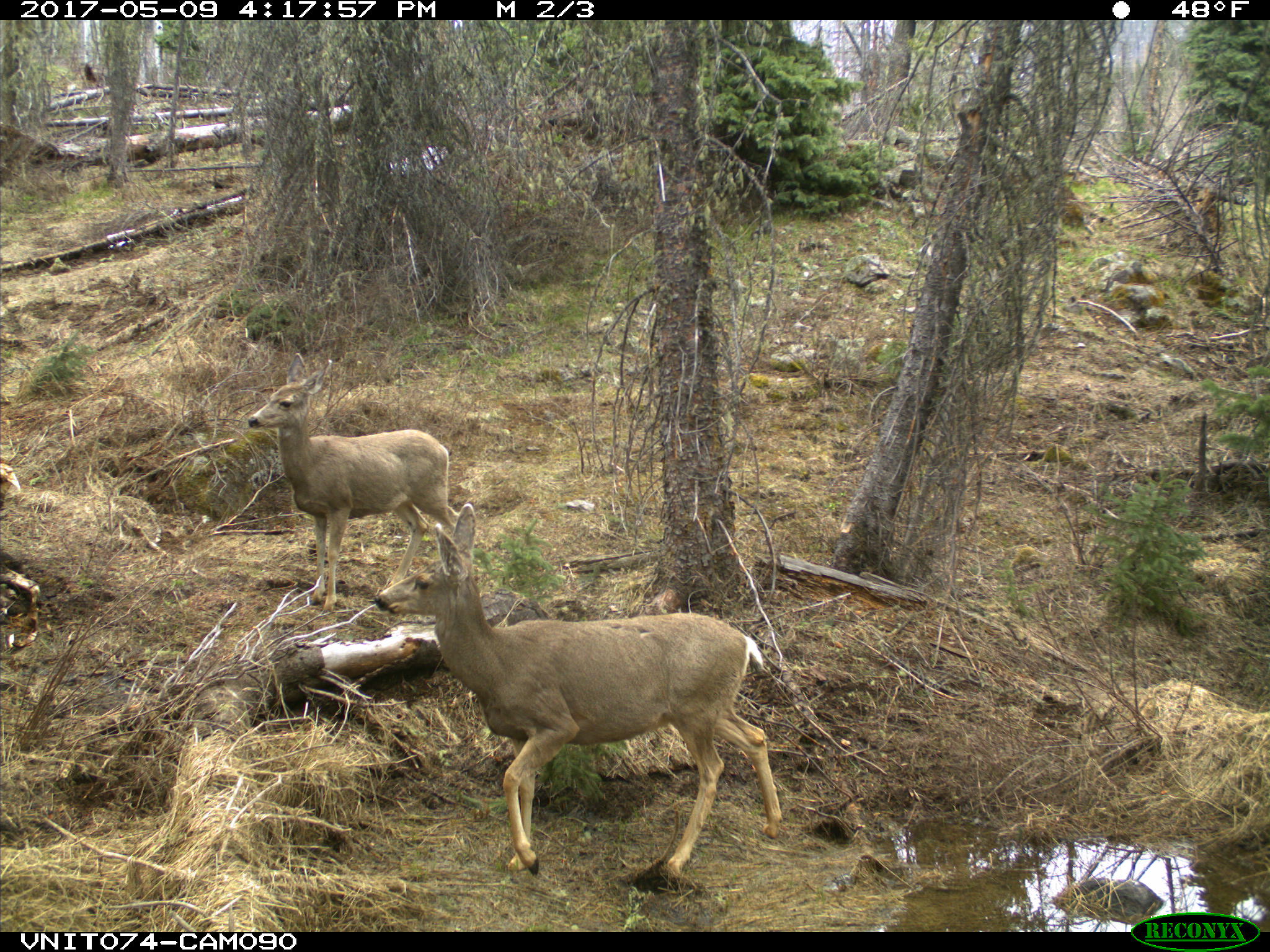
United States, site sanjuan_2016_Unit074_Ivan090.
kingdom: Animalia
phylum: Chordata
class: Mammalia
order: Artiodactyla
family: Cervidae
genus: Odocoileus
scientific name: Odocoileus hemionus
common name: mule deer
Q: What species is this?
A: Odocoileus hemionus (mule deer).